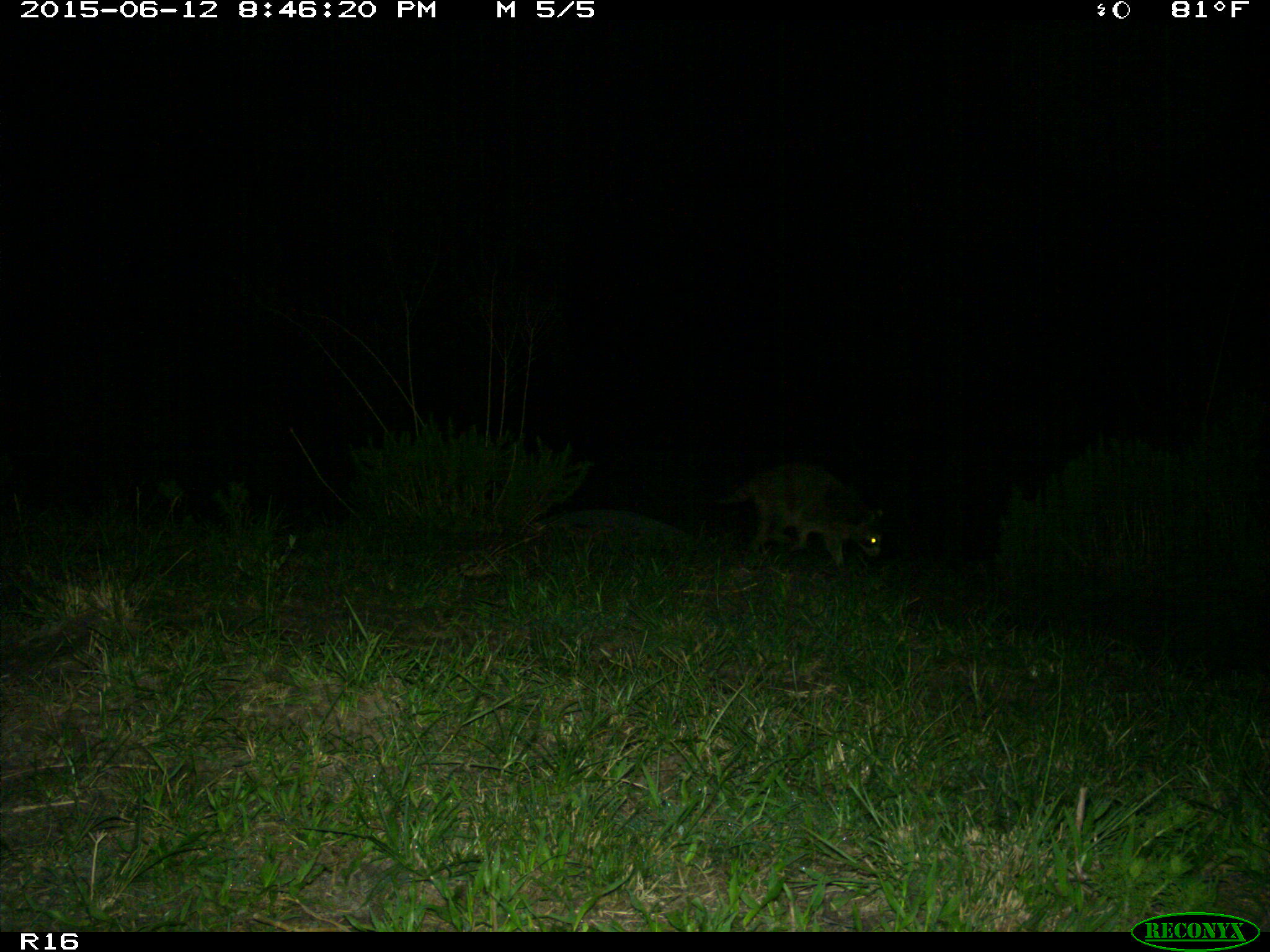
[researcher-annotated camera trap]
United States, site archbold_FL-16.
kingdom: Animalia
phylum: Chordata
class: Mammalia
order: Artiodactyla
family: Bovidae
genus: Bos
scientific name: Bos taurus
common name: domestic cow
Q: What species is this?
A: Bos taurus (domestic cow).